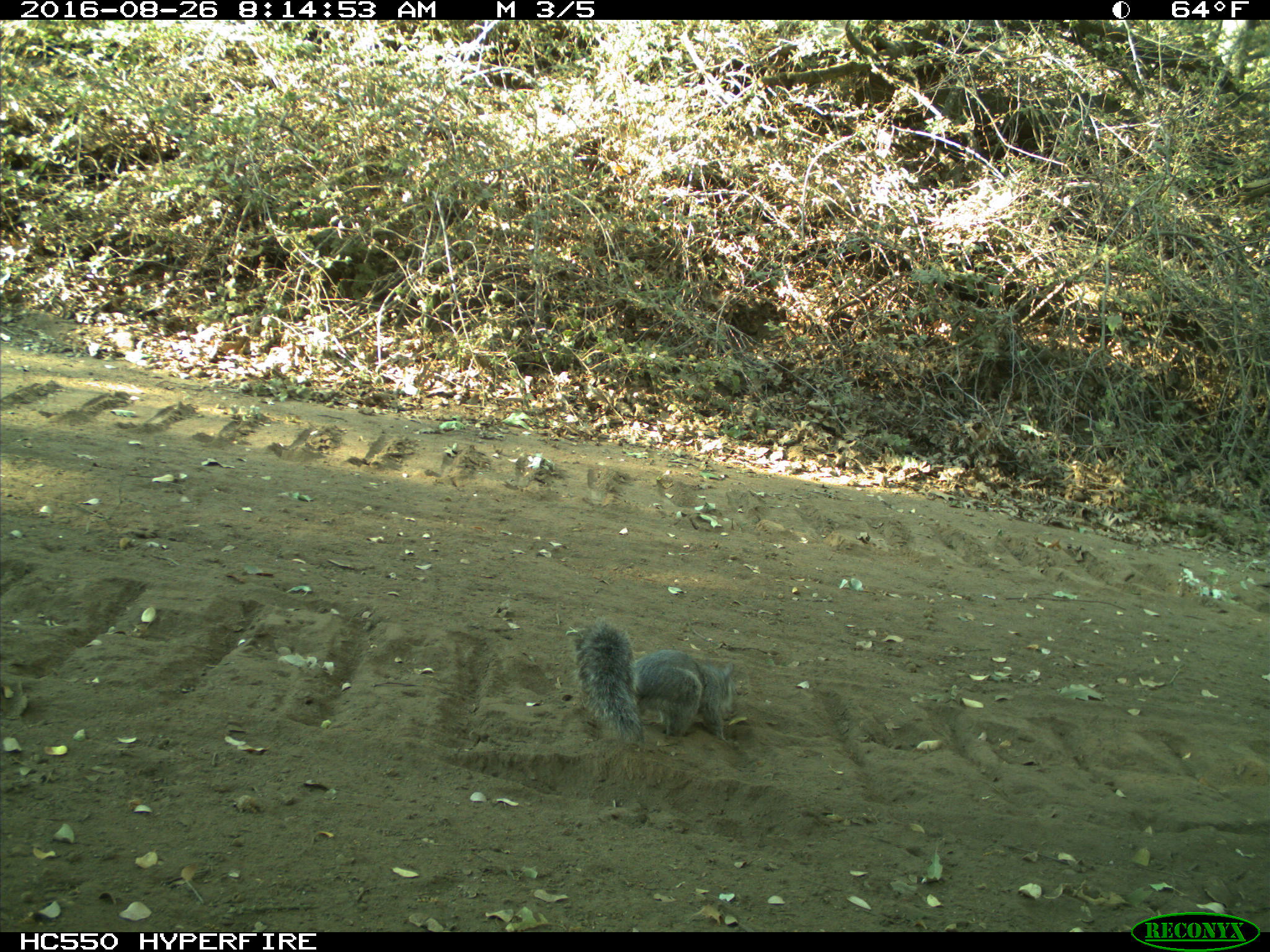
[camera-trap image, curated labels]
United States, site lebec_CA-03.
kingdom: Animalia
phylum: Chordata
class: Mammalia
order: Rodentia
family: Sciuridae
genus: Sciurus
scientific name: Sciurus carolinensis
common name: eastern gray squirrel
Sciurus carolinensis (eastern gray squirrel).